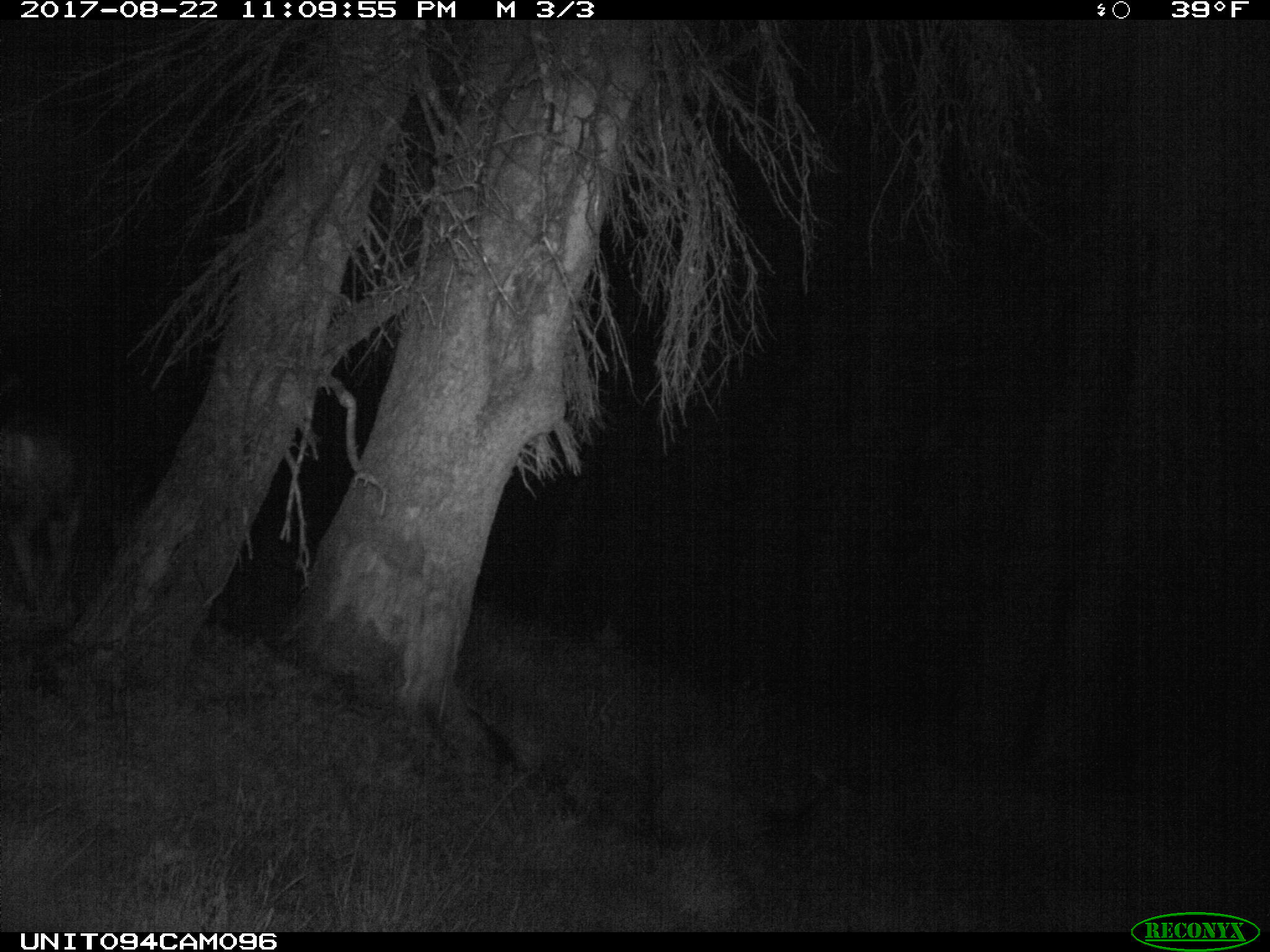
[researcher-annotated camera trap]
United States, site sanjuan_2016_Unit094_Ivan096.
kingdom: Animalia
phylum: Chordata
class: Mammalia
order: Artiodactyla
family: Cervidae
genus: Odocoileus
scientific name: Odocoileus hemionus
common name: mule deer